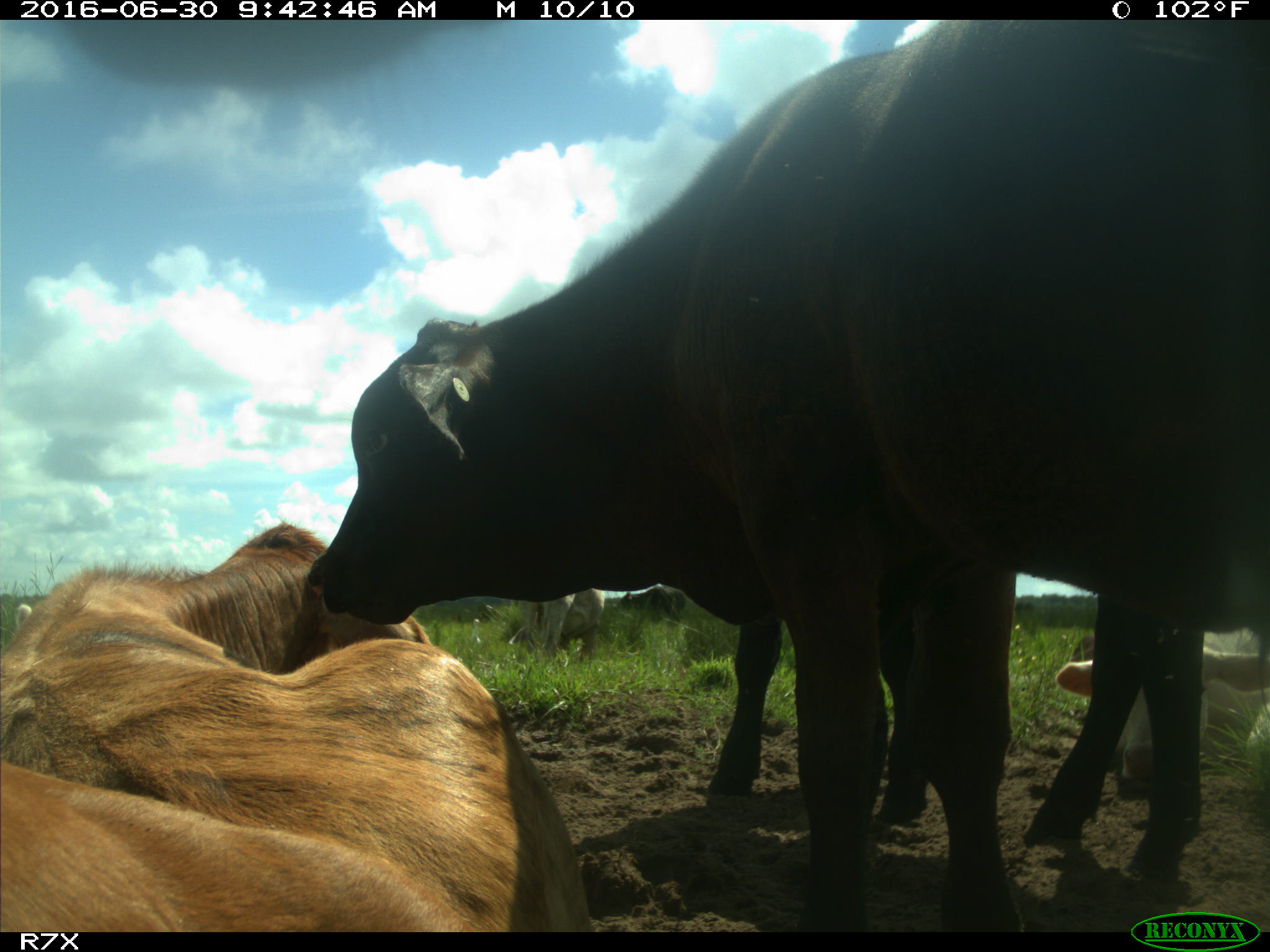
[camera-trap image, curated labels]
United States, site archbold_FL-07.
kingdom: Animalia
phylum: Chordata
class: Mammalia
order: Artiodactyla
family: Bovidae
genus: Bos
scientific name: Bos taurus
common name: domestic cow